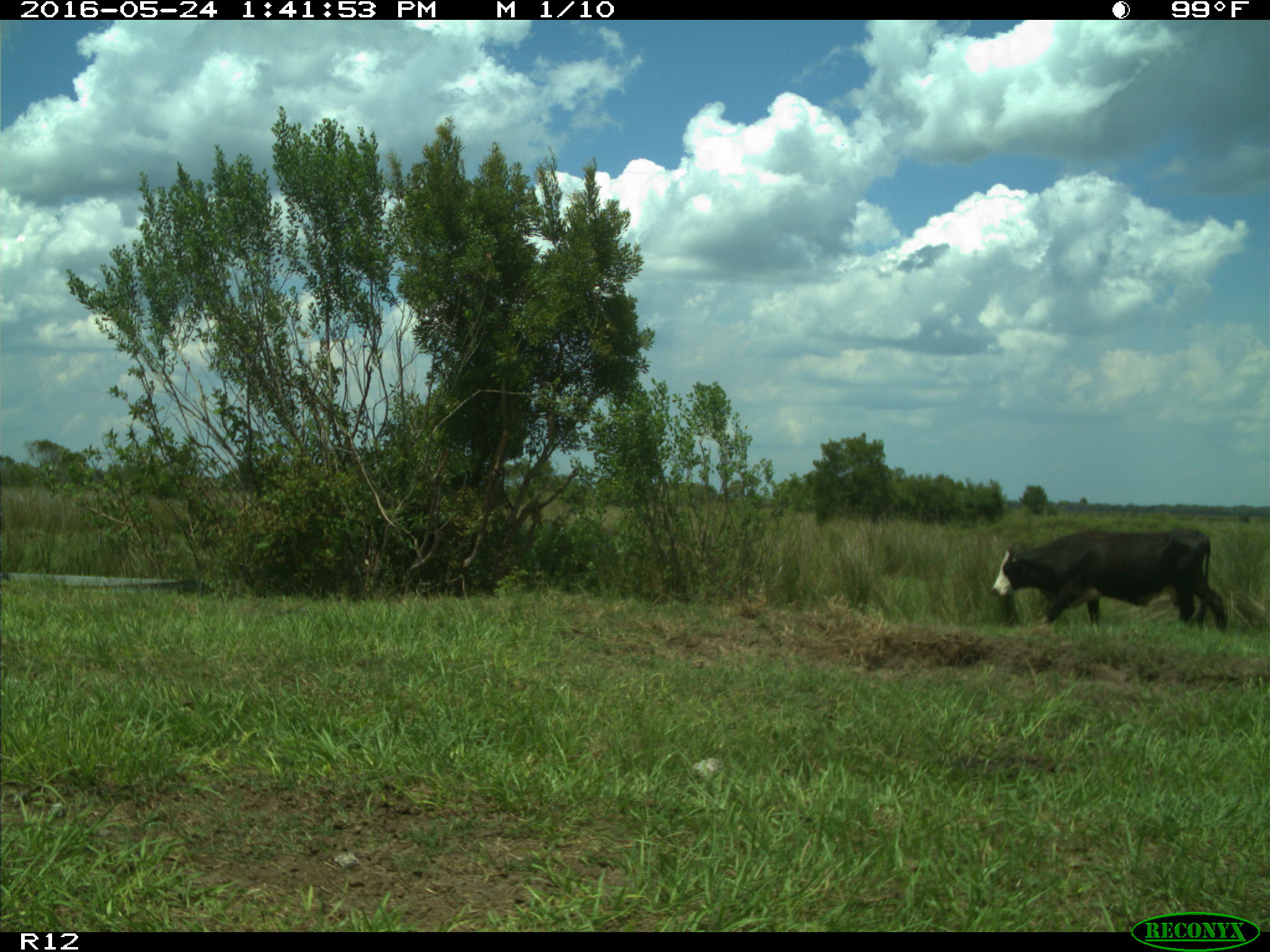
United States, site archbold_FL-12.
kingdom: Animalia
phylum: Chordata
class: Mammalia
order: Artiodactyla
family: Bovidae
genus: Bos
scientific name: Bos taurus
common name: domestic cow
Bos taurus (domestic cow).